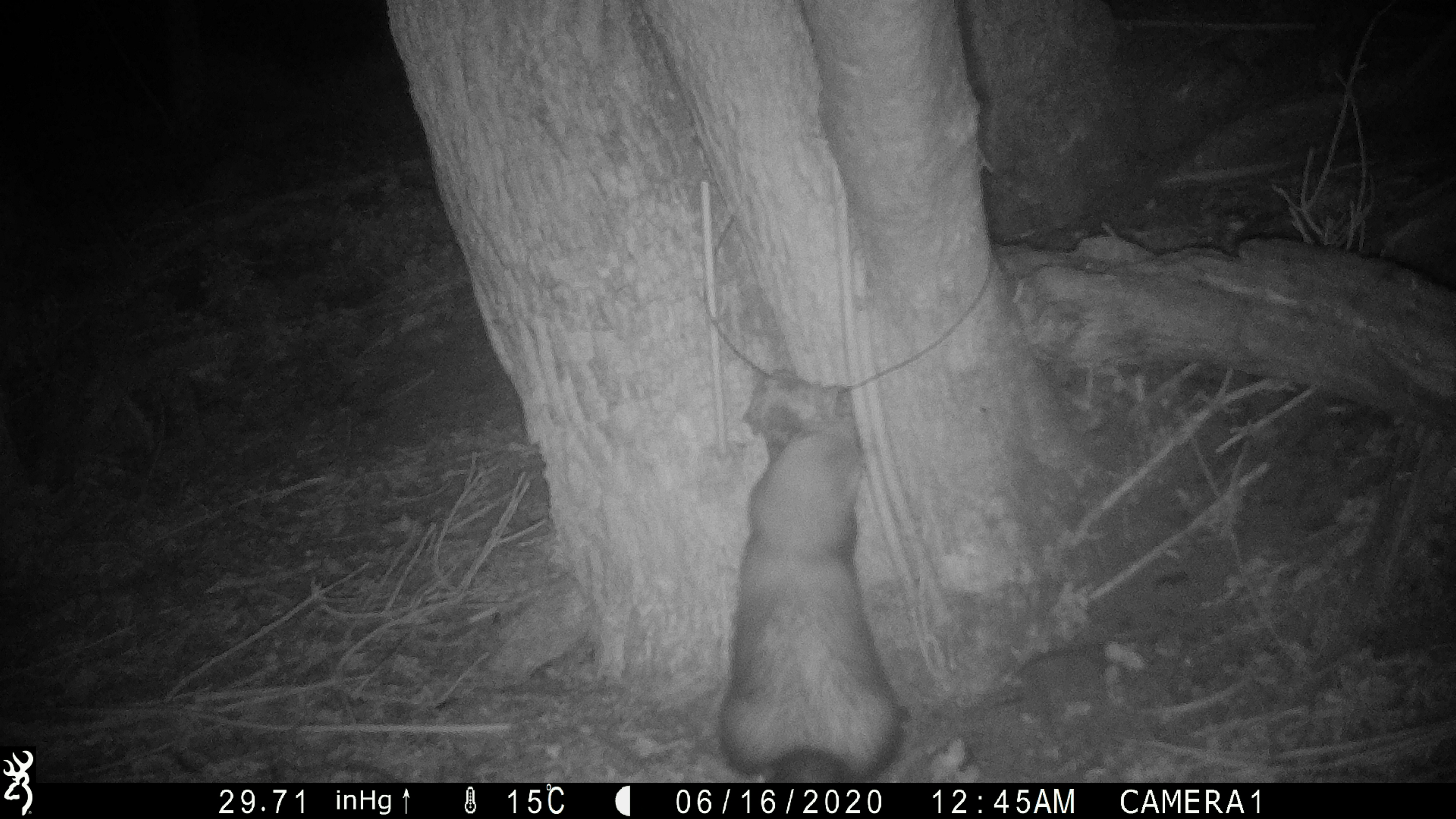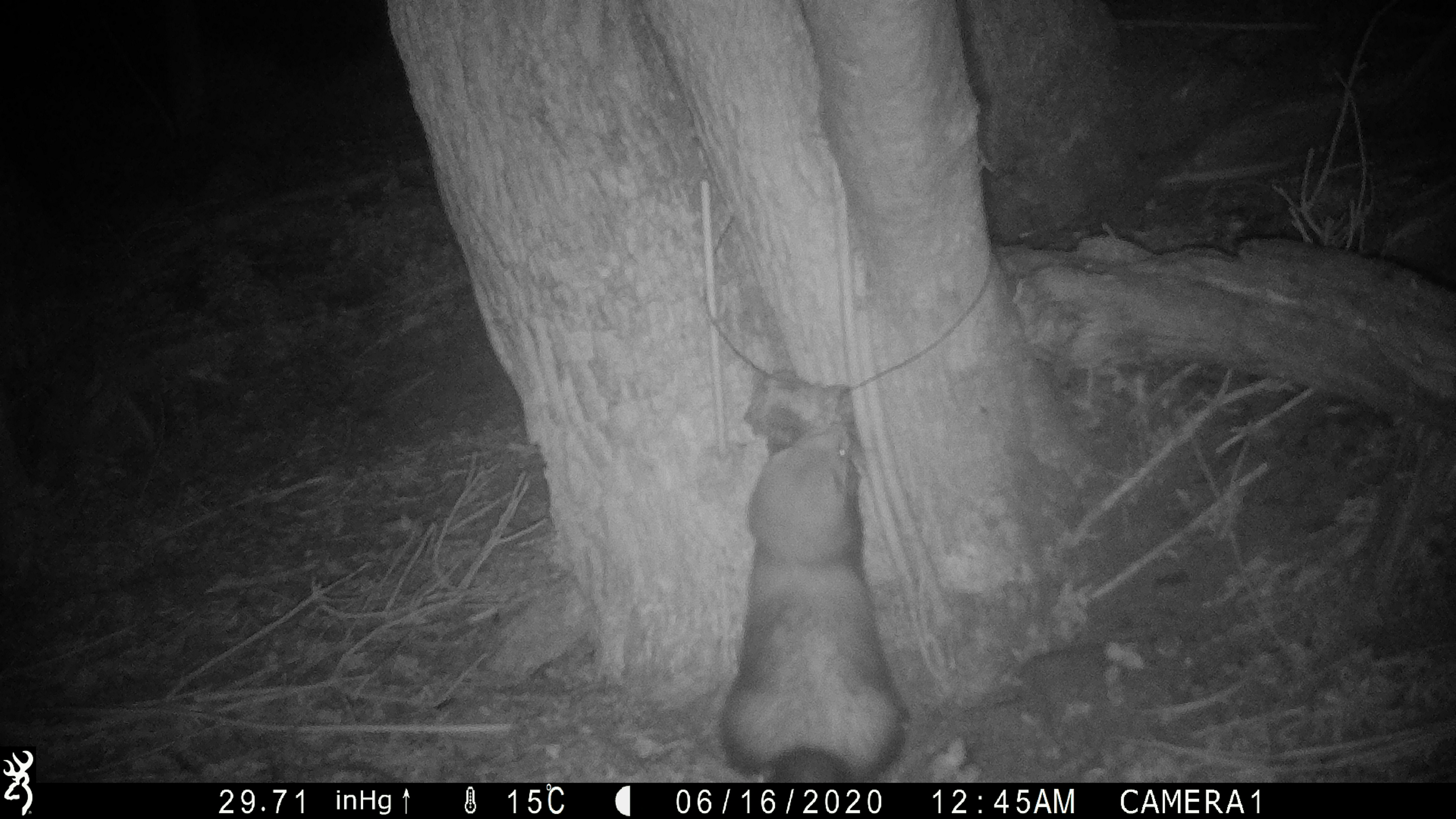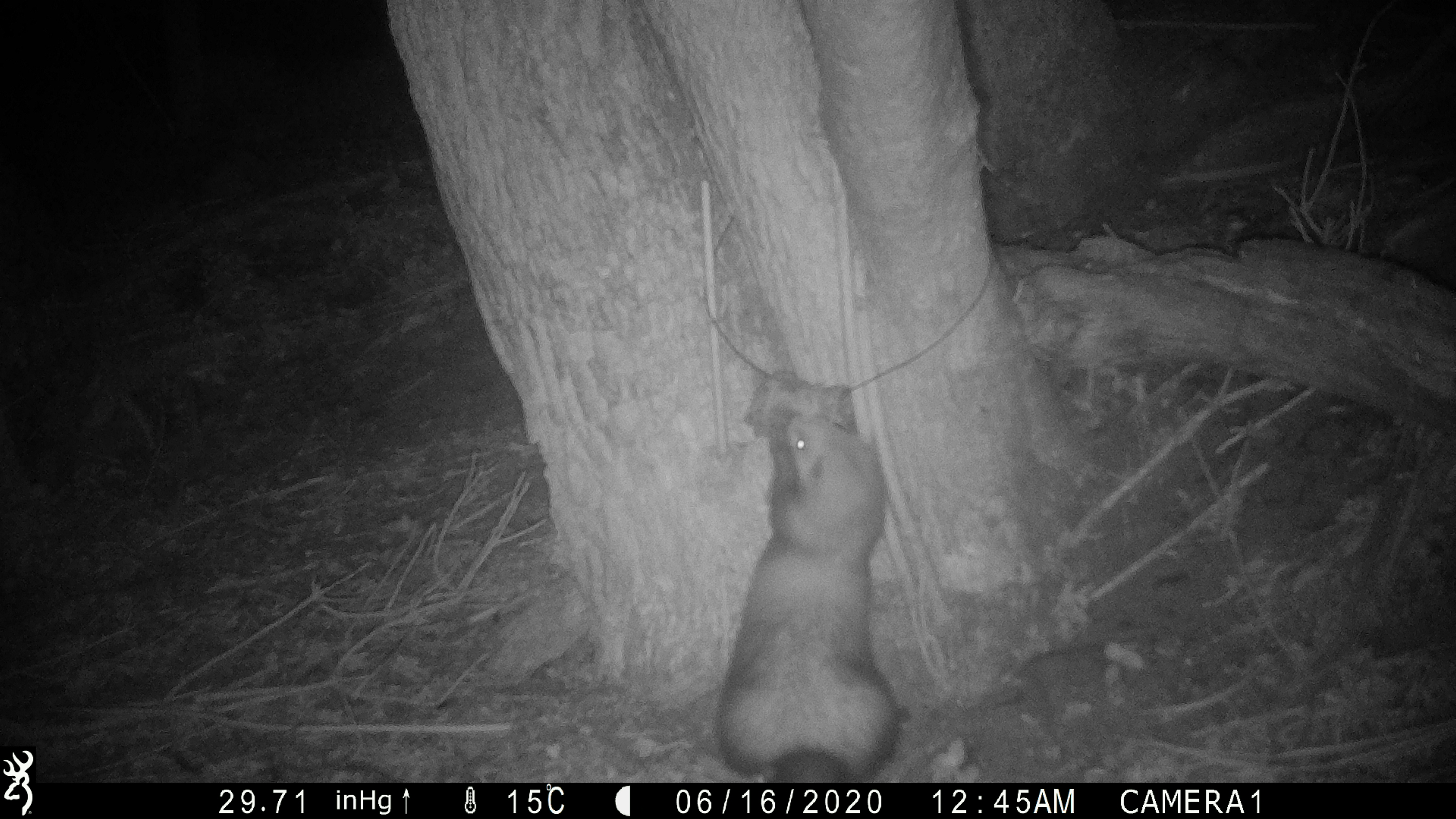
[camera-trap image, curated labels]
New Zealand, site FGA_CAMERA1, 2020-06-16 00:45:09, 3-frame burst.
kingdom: Animalia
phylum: Chordata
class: Mammalia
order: Carnivora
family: Mustelidae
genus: Mustela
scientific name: Mustela furo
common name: ferret